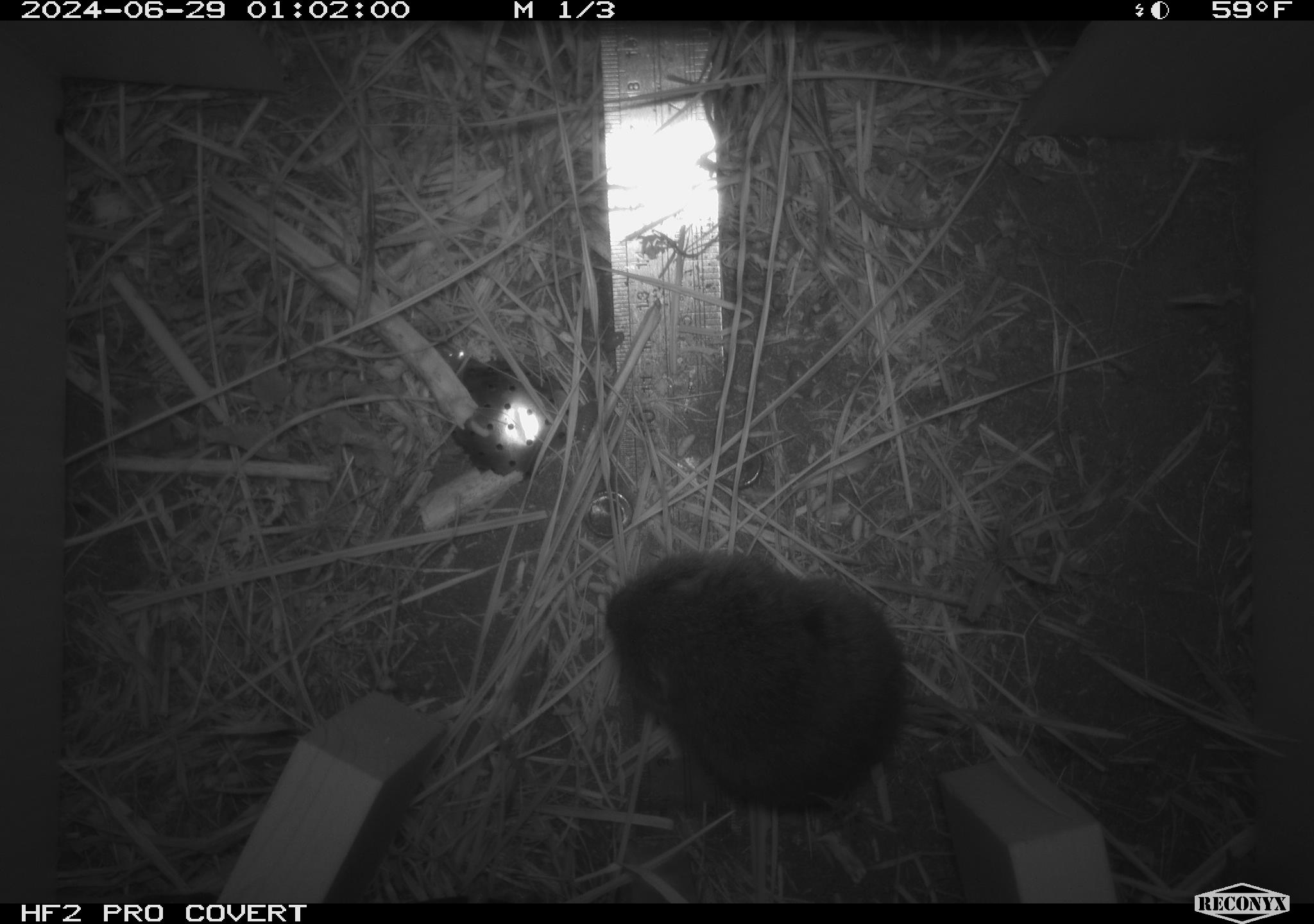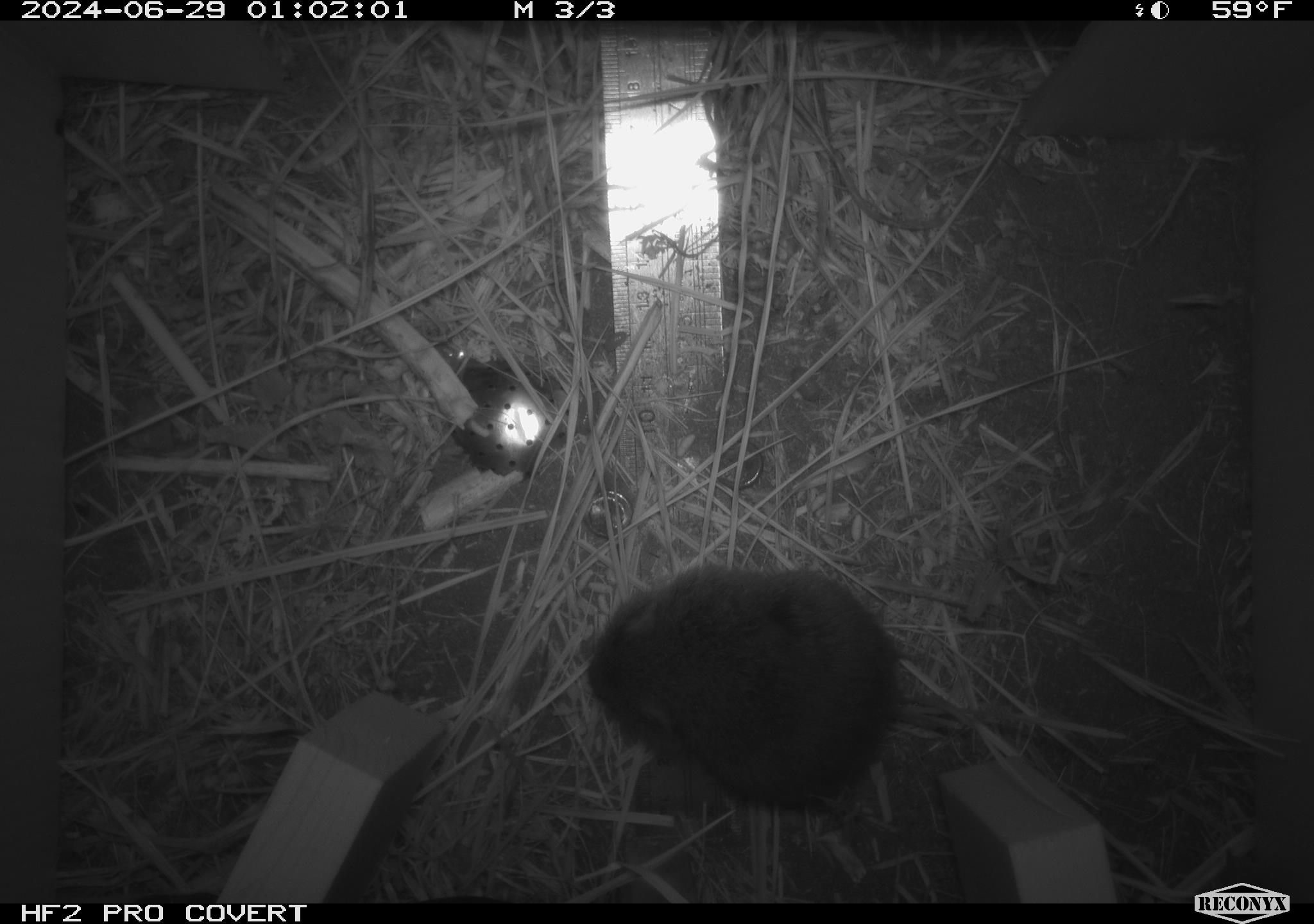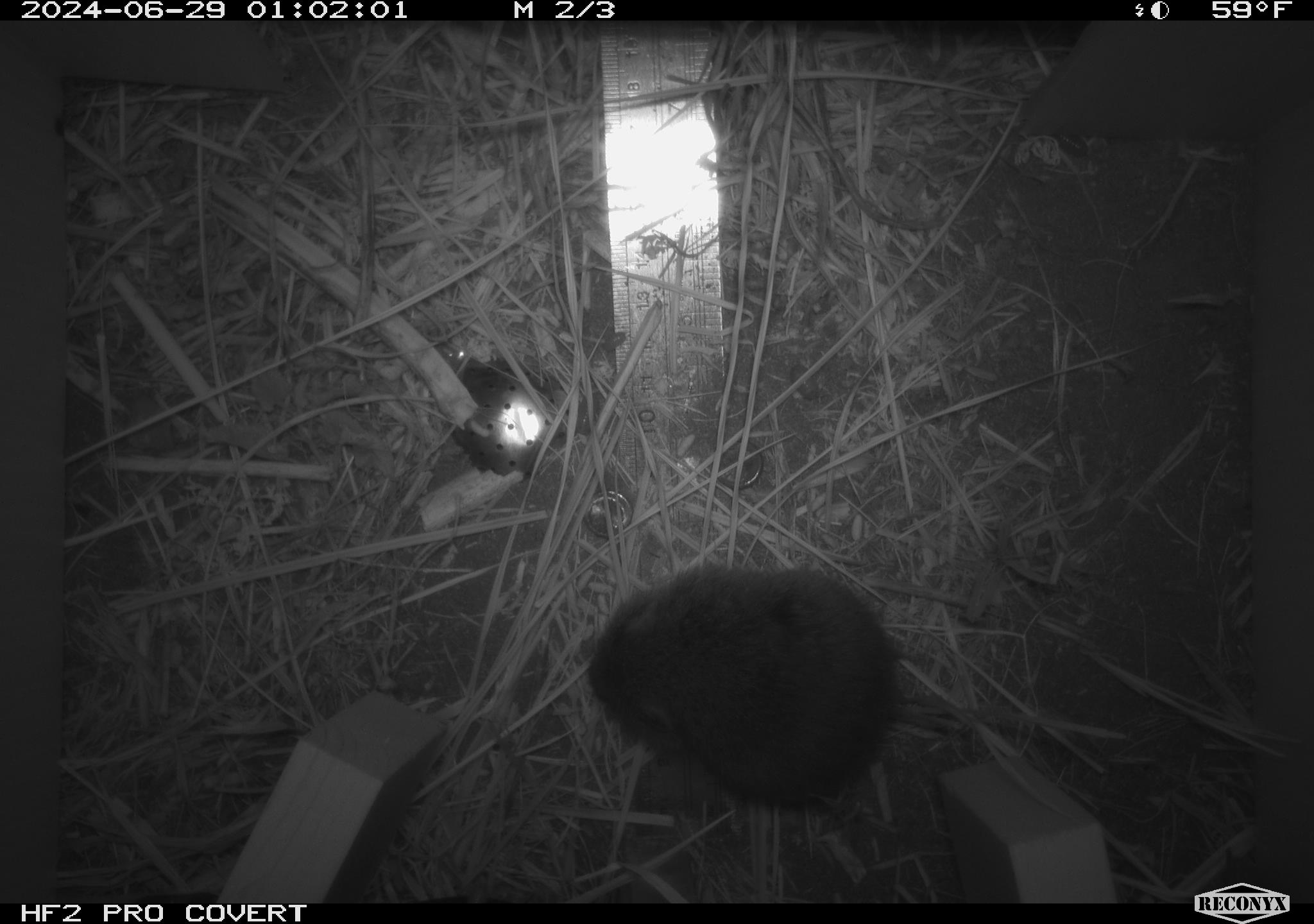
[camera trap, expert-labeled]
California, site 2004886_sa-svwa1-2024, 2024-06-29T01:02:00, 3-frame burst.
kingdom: Animalia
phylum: Chordata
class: Mammalia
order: Rodentia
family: Cricetidae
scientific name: Arvicolinae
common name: voles, lemmings, and muskrats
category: arvicolinae subfamily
Arvicolinae subfamily (voles, lemmings, and muskrats) (Arvicolinae).